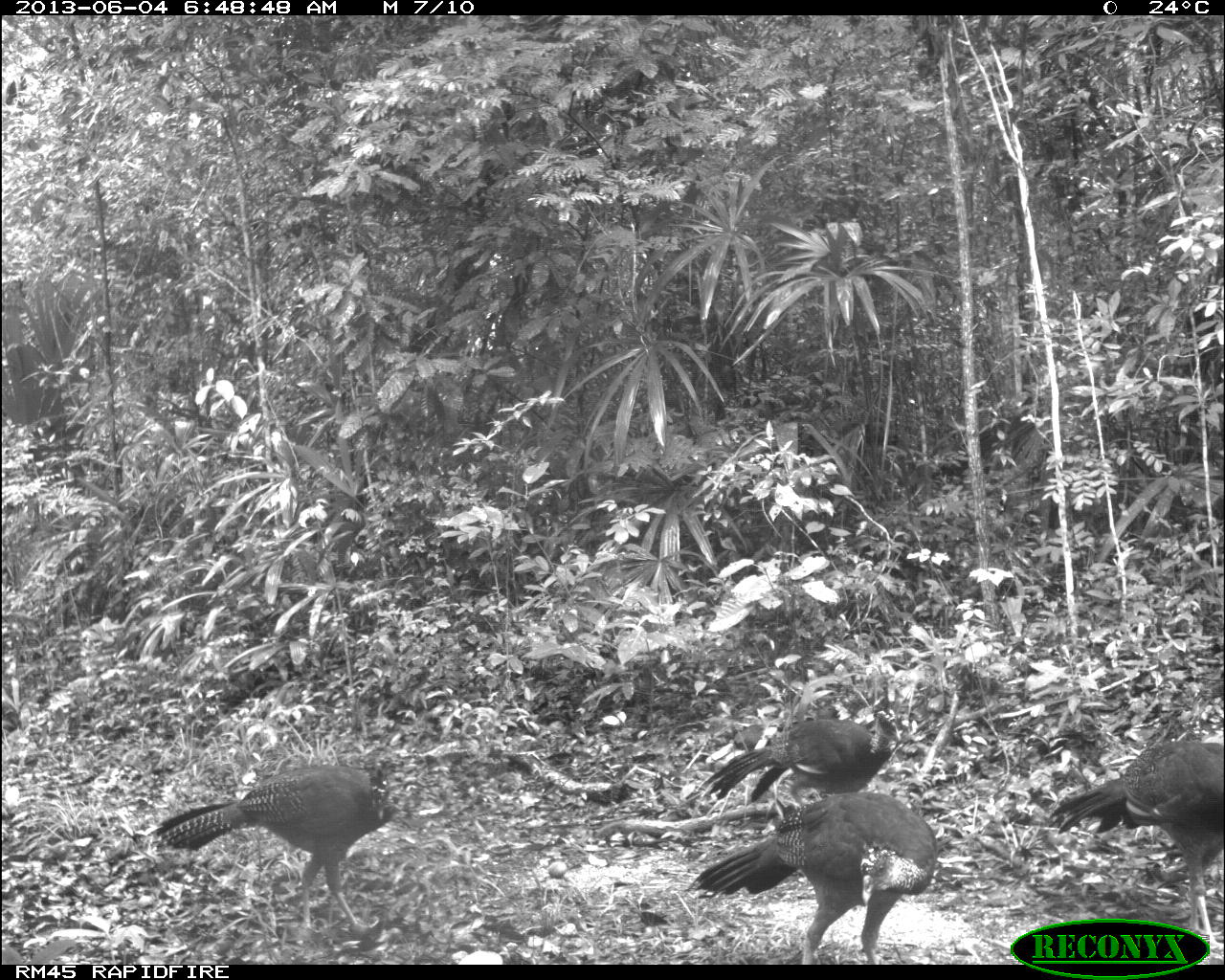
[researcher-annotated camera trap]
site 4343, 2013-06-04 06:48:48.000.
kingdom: Animalia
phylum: Chordata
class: Aves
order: Galliformes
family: Cracidae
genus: Crax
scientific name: Crax rubra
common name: great curassow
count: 4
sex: female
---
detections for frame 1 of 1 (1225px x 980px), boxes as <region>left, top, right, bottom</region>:
crax rubra: <region>152, 745, 398, 945</region>; <region>684, 790, 937, 964</region>; <region>1047, 739, 1225, 950</region>; <region>696, 704, 900, 808</region>